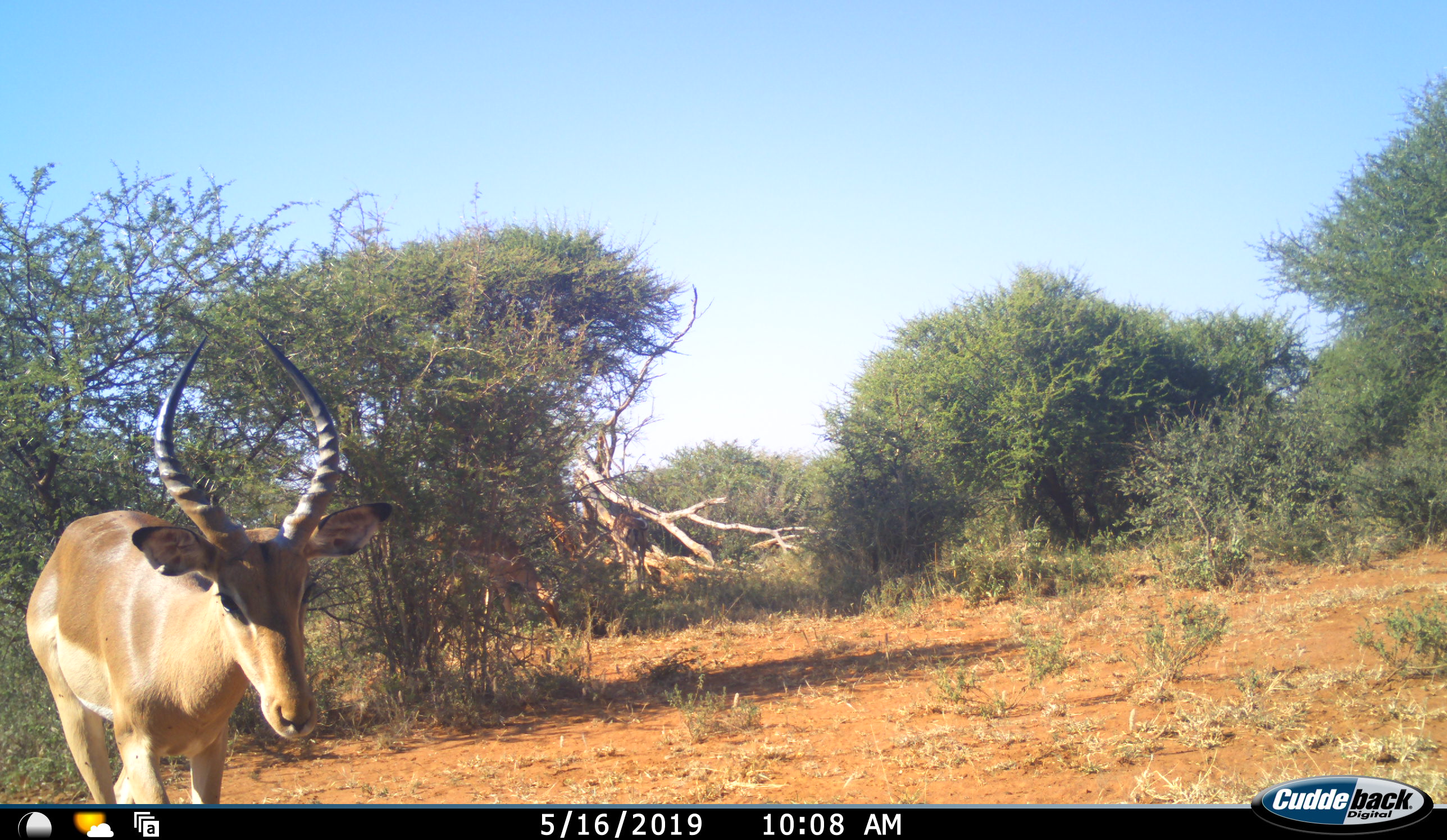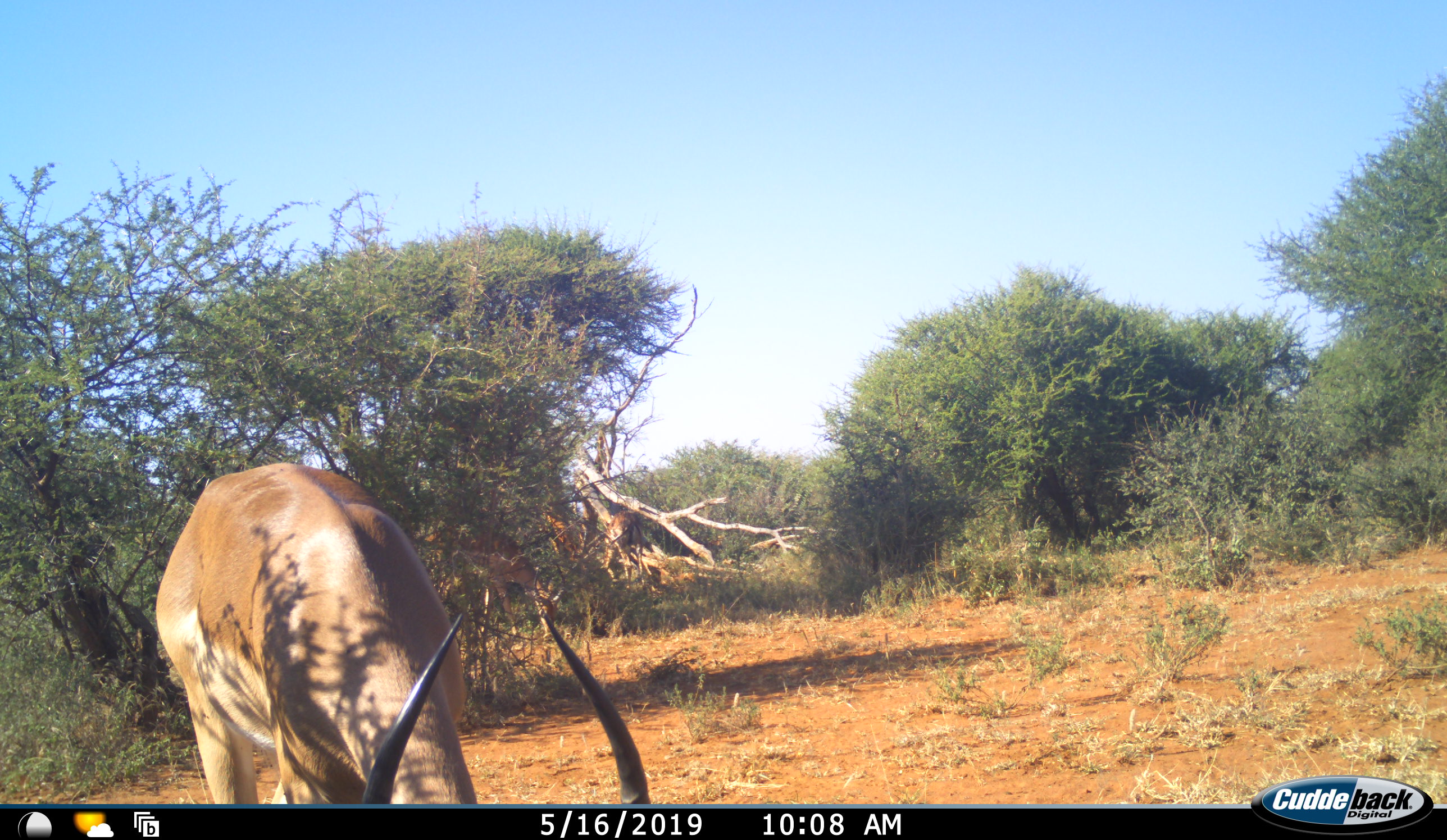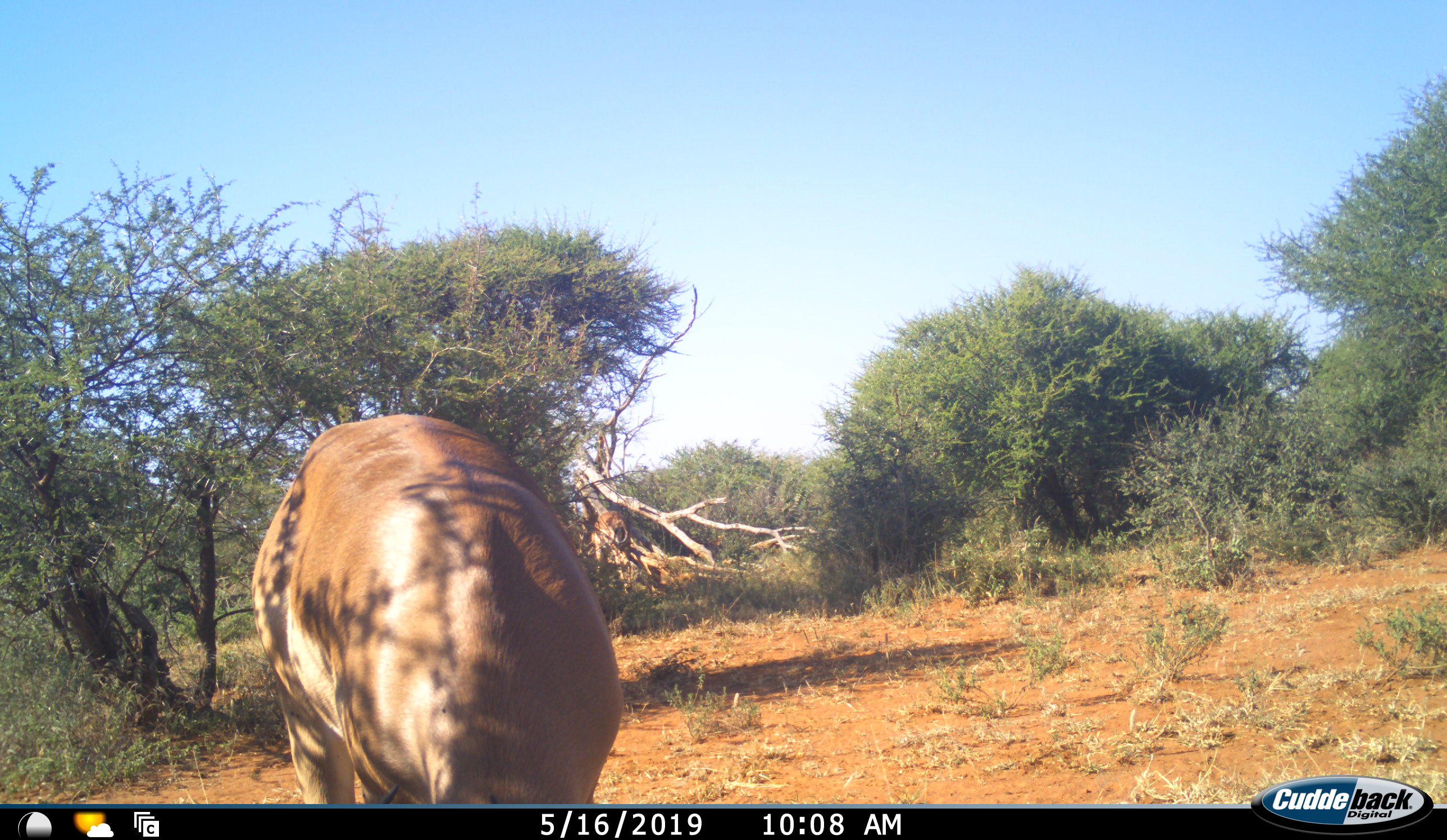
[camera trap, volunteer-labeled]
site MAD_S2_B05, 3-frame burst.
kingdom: Animalia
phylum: Chordata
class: Mammalia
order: Artiodactyla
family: Bovidae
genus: Aepyceros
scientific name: Aepyceros melampus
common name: impala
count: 2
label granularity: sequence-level